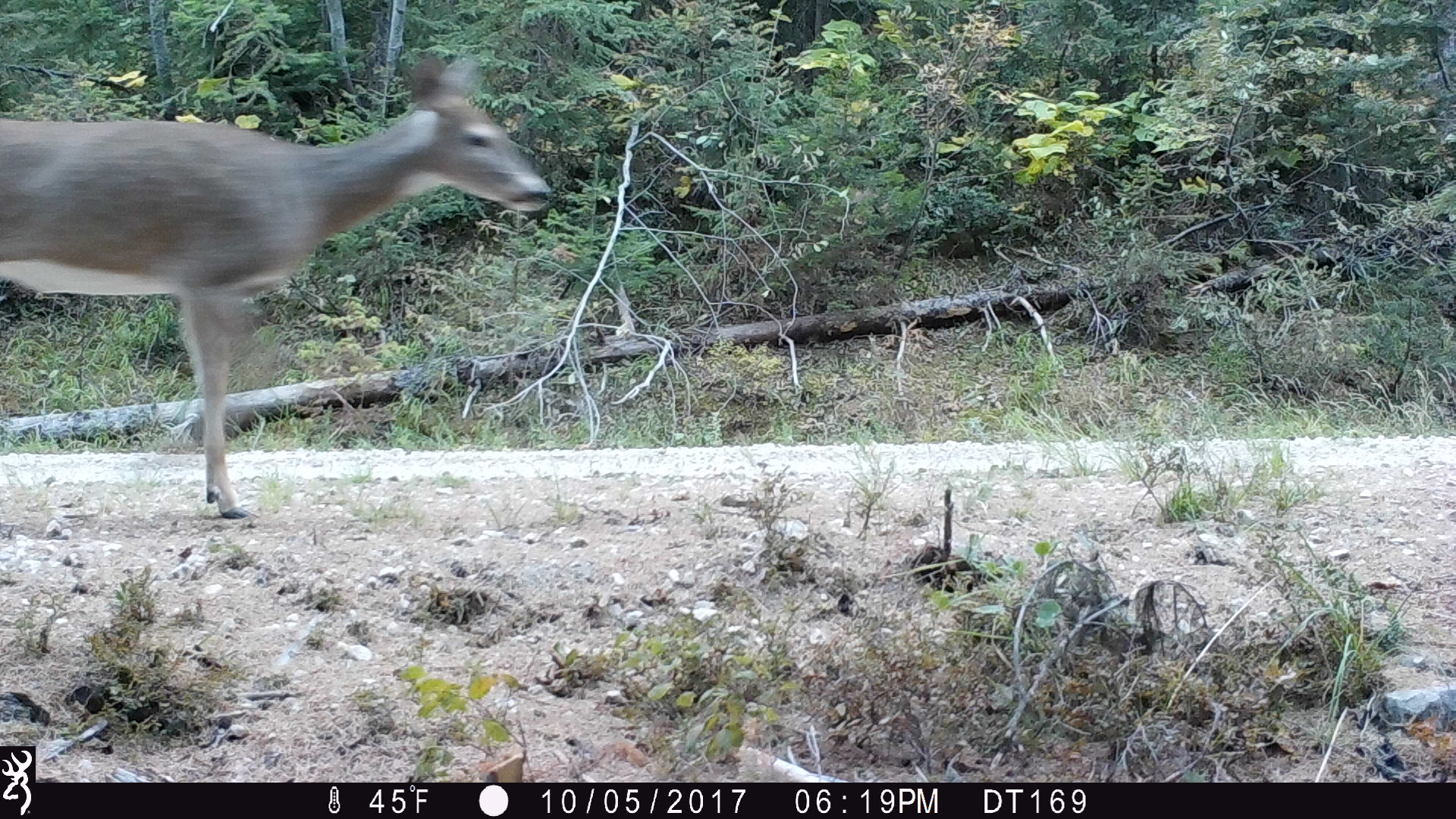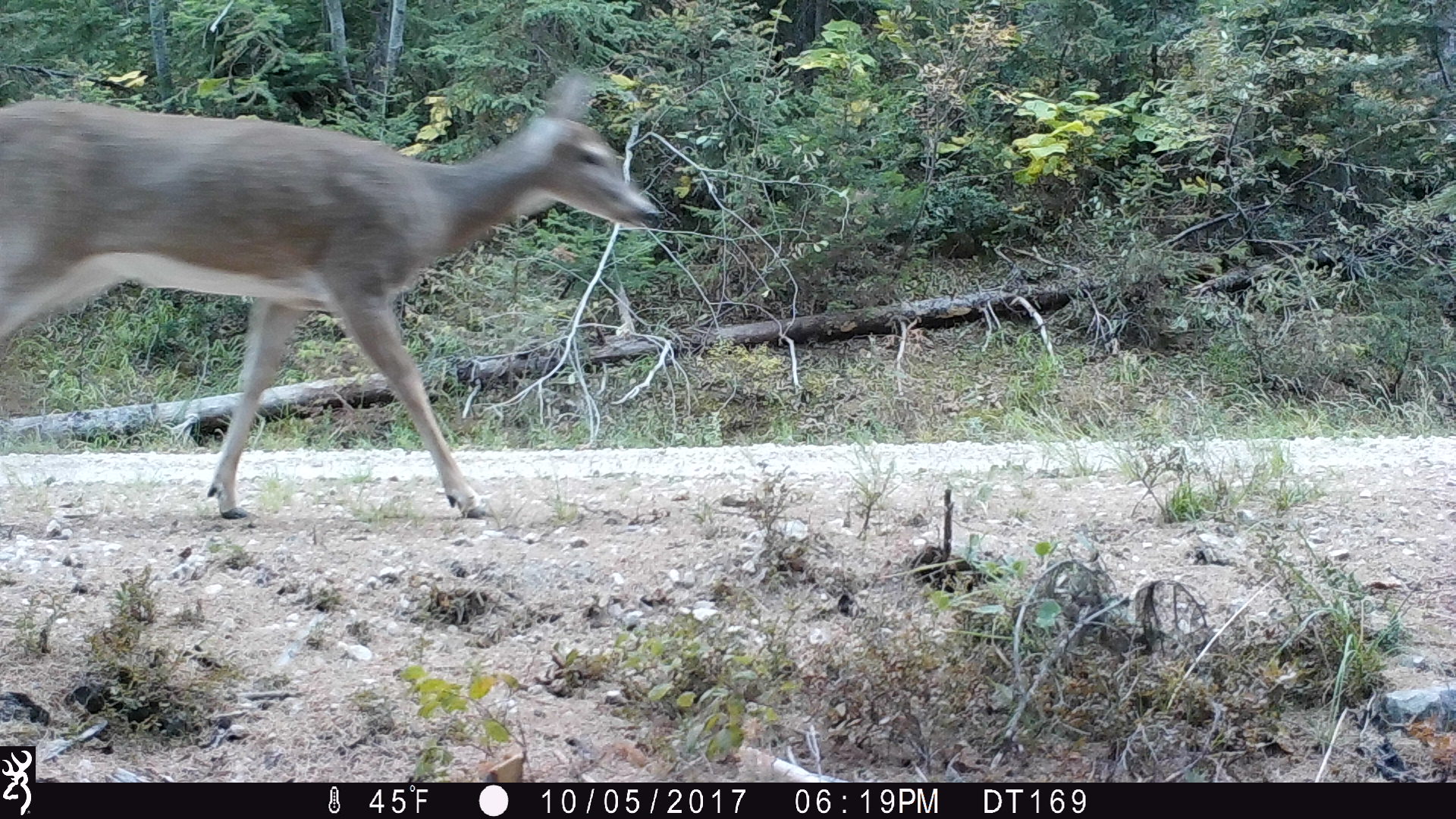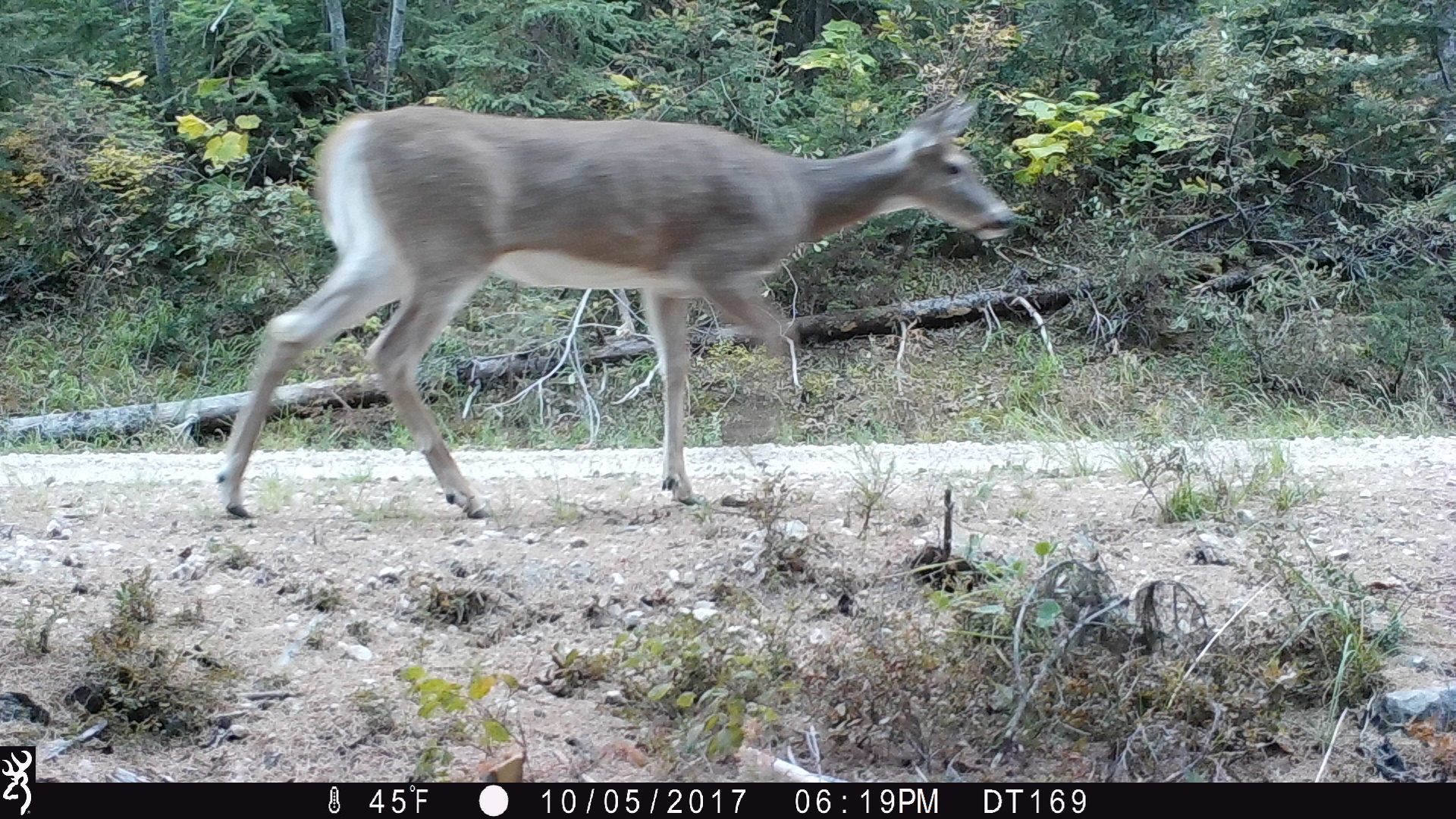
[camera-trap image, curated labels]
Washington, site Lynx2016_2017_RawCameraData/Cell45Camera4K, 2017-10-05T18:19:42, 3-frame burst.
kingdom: Animalia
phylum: Chordata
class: Mammalia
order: Artiodactyla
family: Cervidae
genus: Odocoileus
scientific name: Odocoileus virginianus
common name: white-tailed deer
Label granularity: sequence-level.